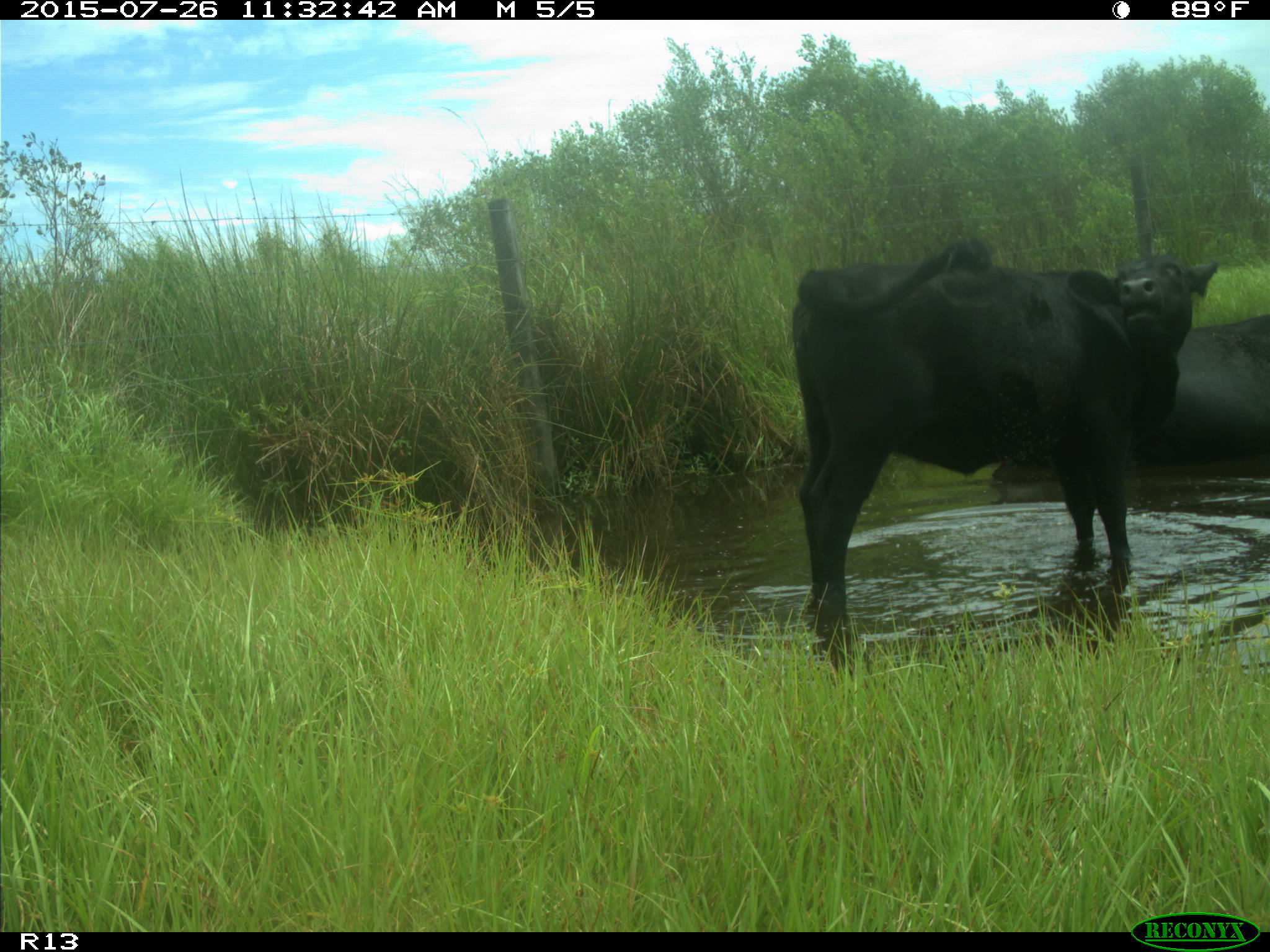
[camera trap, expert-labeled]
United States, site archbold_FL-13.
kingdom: Animalia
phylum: Chordata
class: Mammalia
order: Artiodactyla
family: Bovidae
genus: Bos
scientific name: Bos taurus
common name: domestic cow